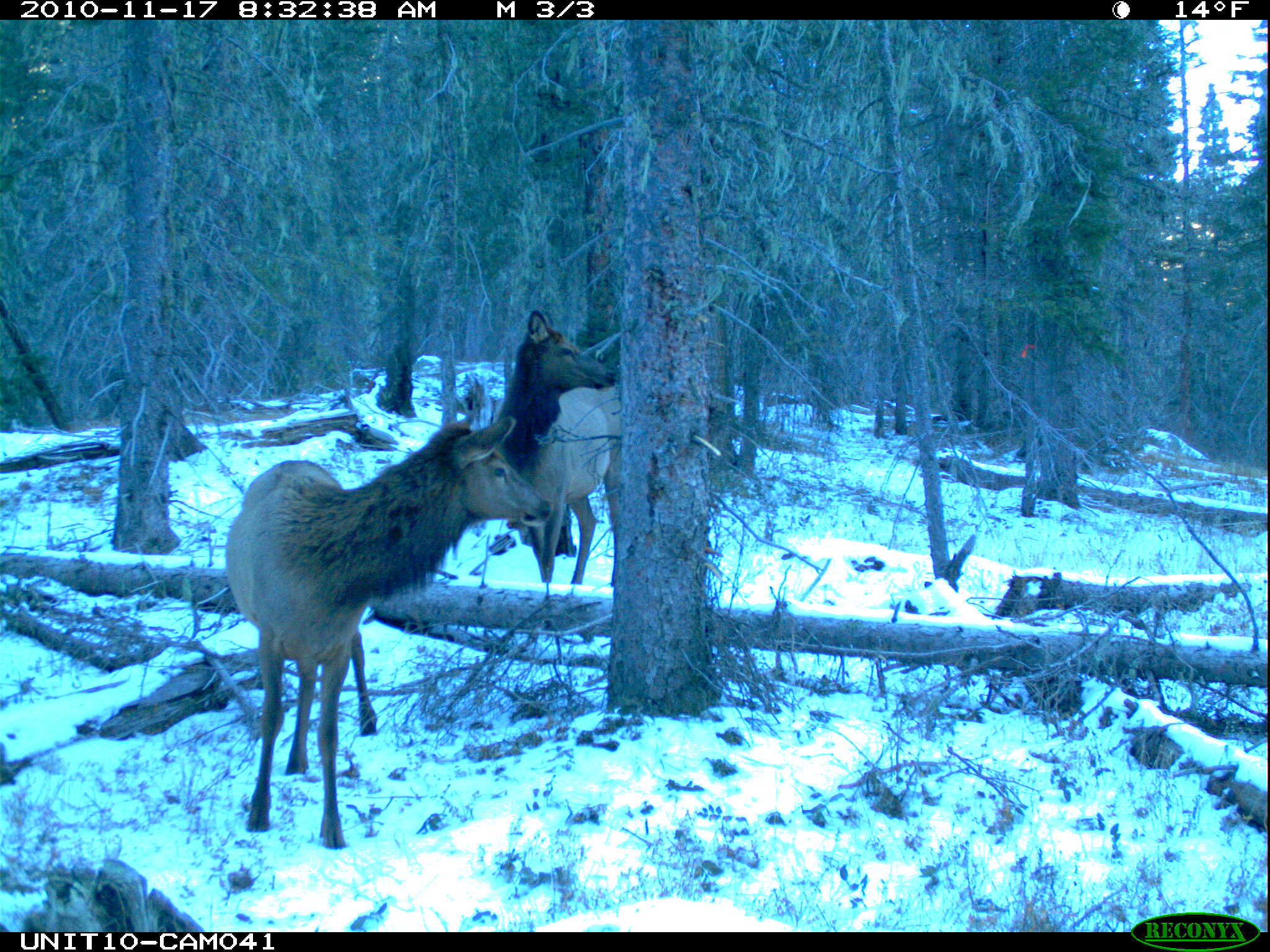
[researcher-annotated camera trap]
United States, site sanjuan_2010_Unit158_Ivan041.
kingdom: Animalia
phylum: Chordata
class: Mammalia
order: Artiodactyla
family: Cervidae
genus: Cervus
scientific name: Cervus elaphus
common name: red deer